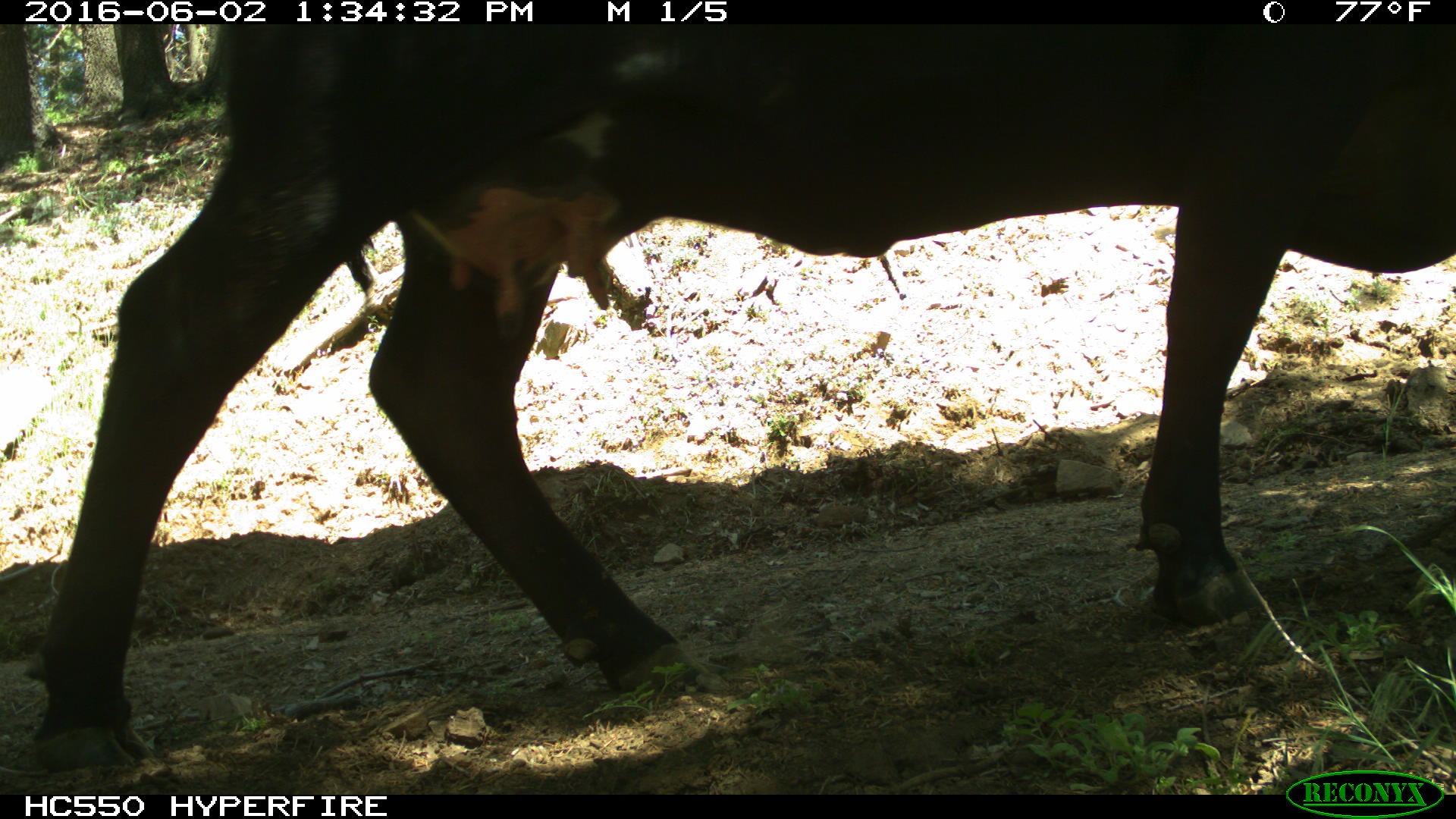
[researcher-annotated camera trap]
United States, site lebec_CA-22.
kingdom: Animalia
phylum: Chordata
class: Mammalia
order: Artiodactyla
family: Bovidae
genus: Bos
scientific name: Bos taurus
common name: domestic cow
Bos taurus (domestic cow).